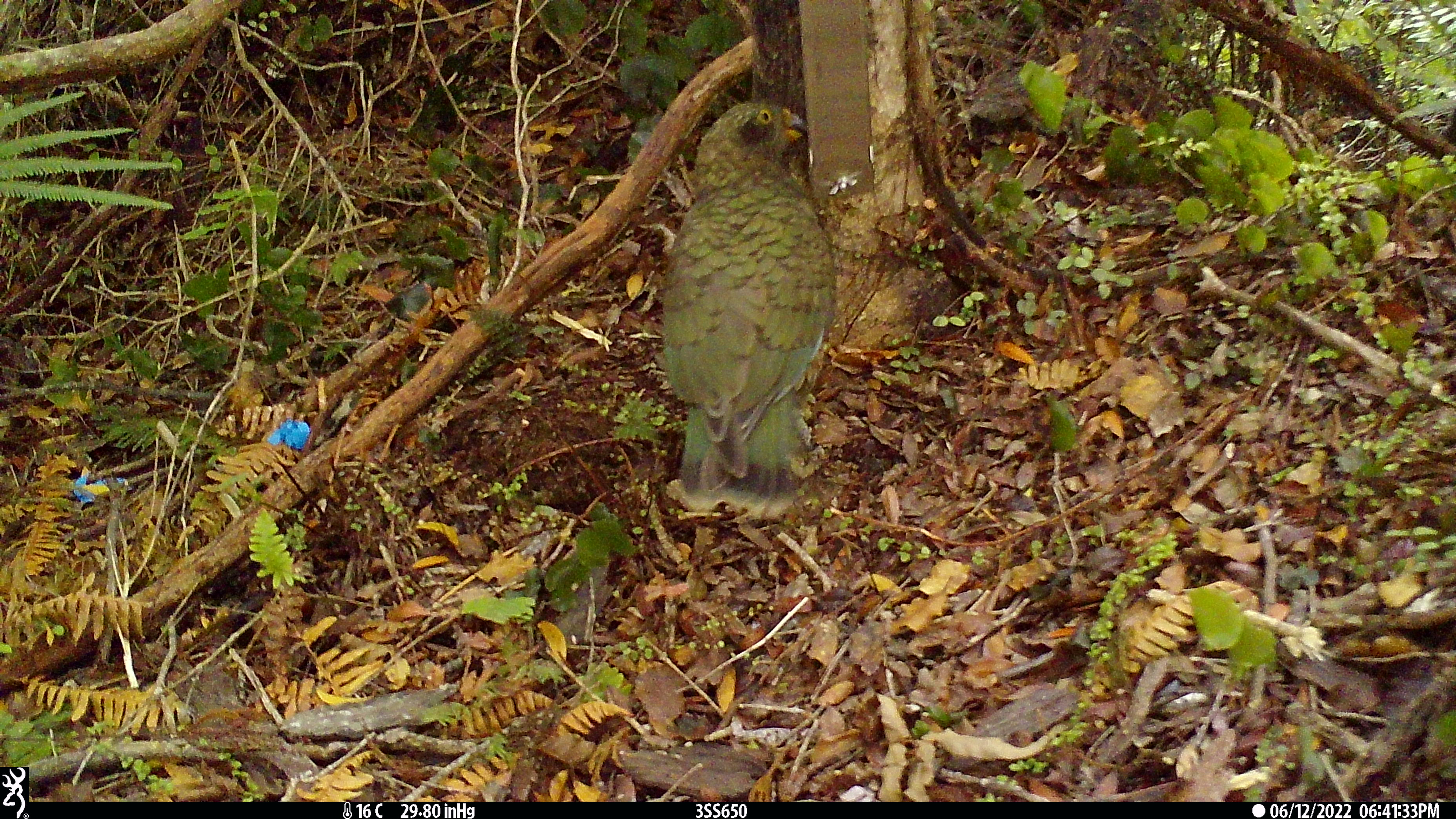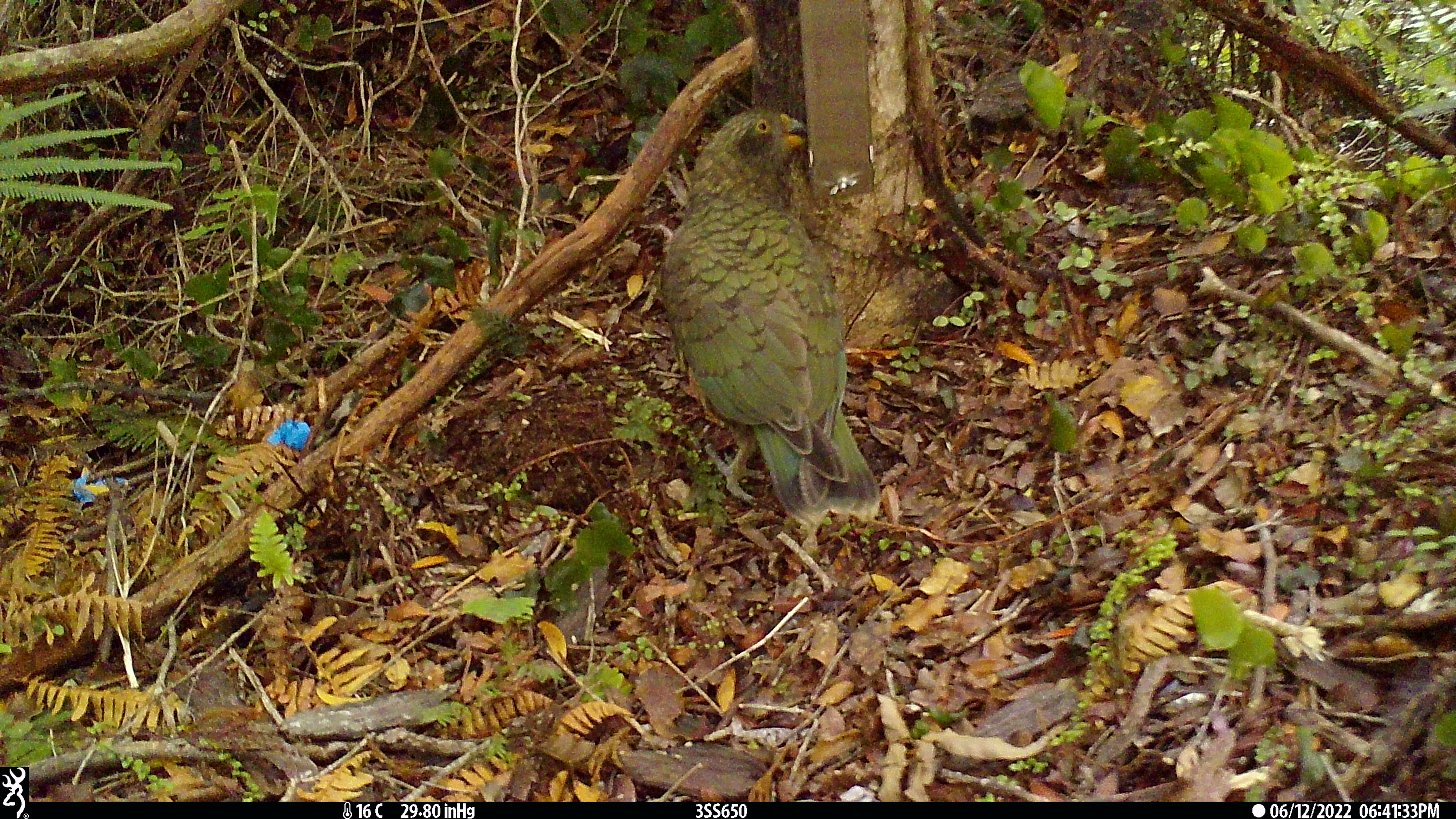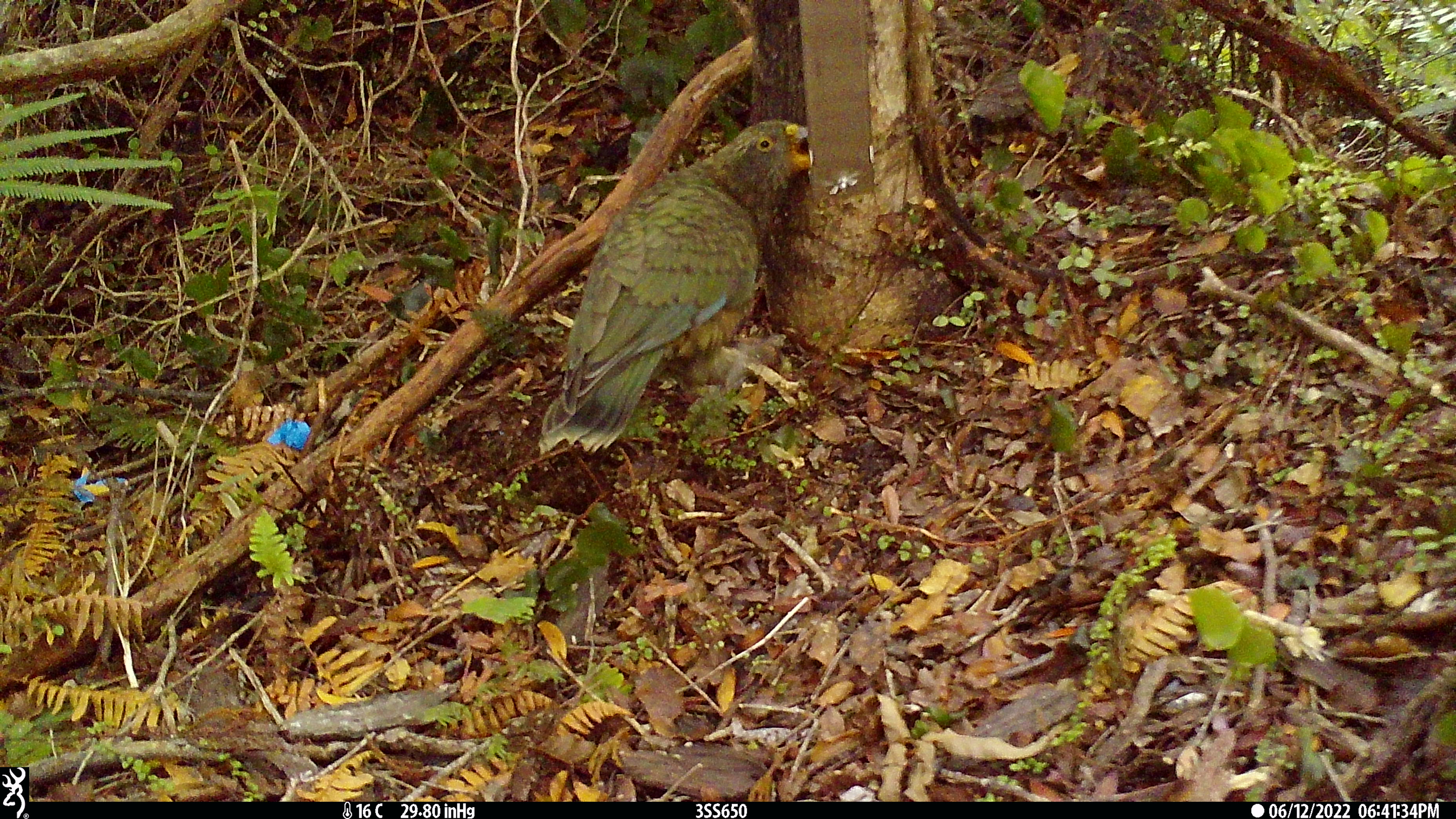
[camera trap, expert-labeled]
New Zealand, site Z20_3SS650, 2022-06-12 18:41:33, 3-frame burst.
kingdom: Animalia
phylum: Chordata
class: Aves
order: Psittaciformes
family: Strigopidae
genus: Nestor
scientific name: Nestor notabilis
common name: kea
Kea (Nestor notabilis).